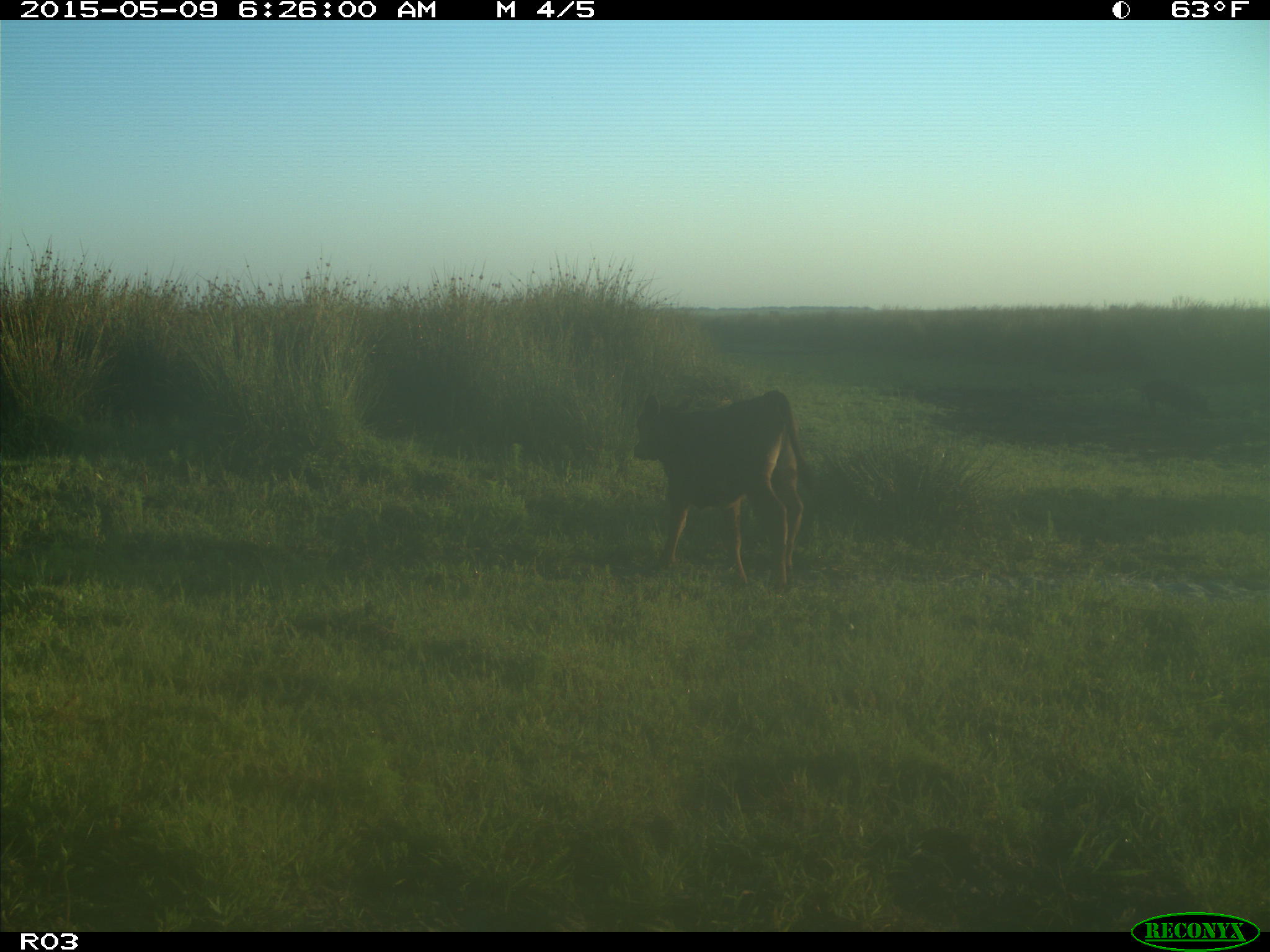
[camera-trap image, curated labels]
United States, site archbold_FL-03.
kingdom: Animalia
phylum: Chordata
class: Mammalia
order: Artiodactyla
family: Bovidae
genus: Bos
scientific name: Bos taurus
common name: domestic cow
Bos taurus (domestic cow).